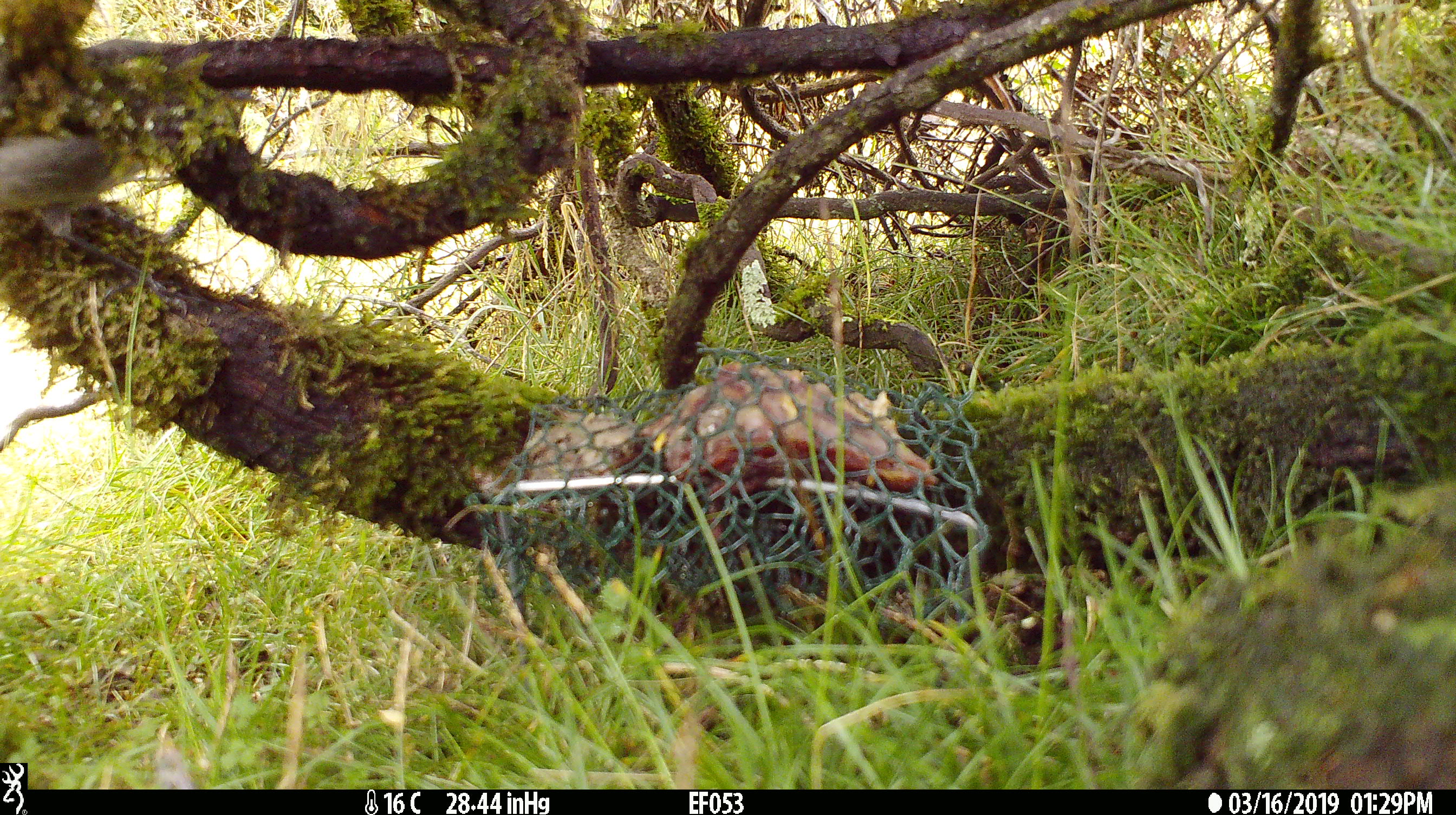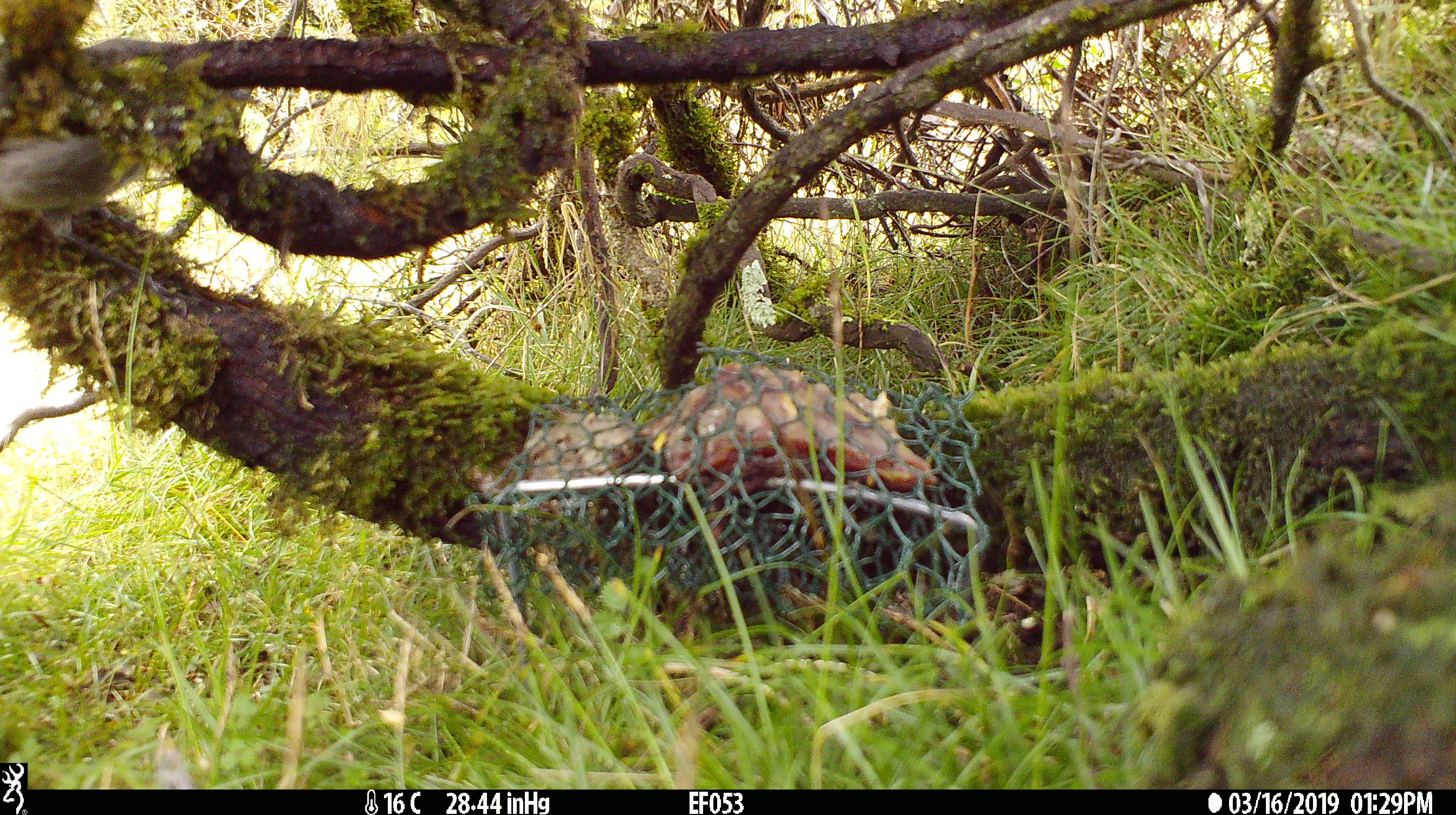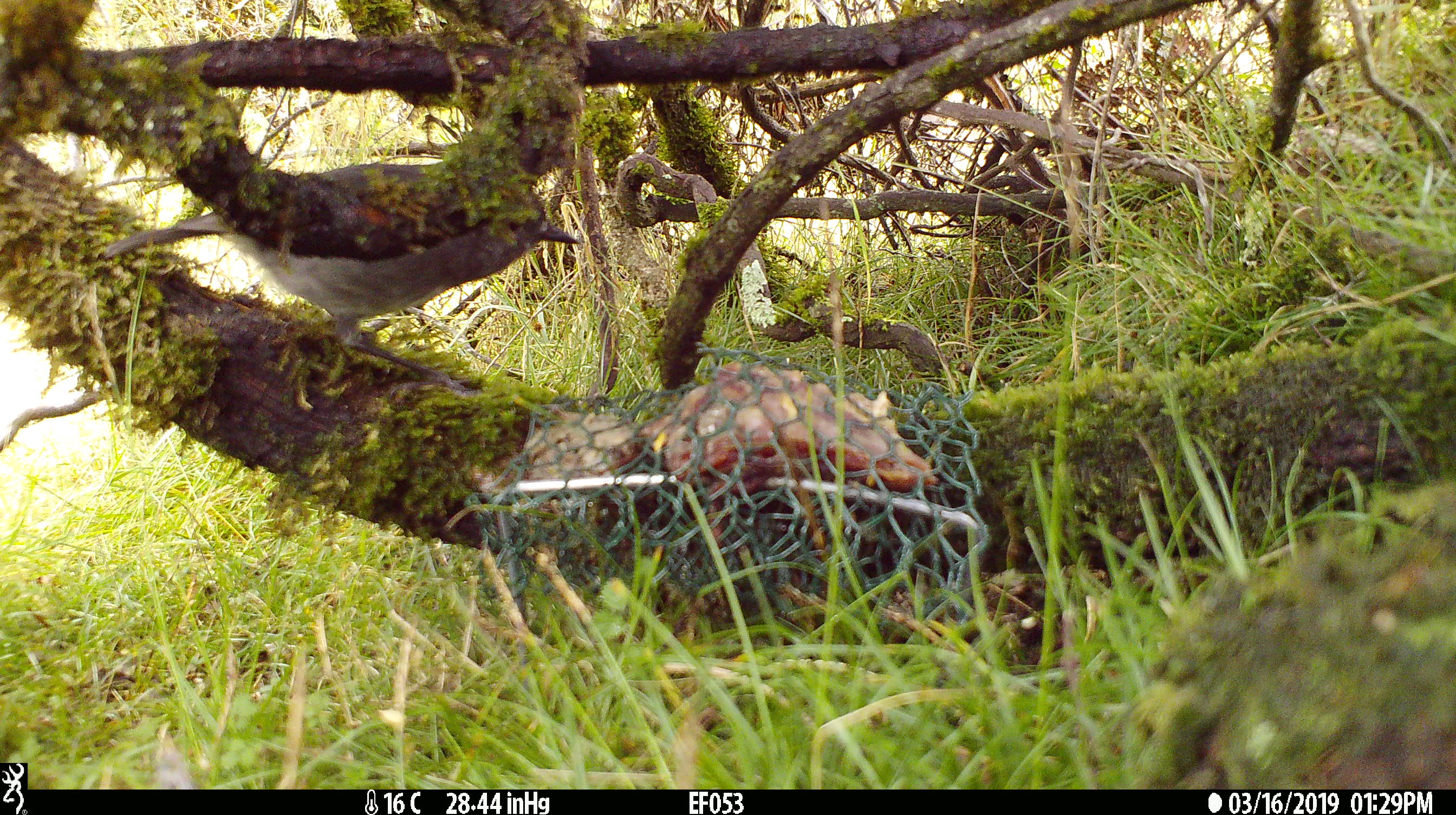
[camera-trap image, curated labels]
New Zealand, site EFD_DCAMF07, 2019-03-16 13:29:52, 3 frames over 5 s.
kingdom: Animalia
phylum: Chordata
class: Aves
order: Passeriformes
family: Acanthisittidae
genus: Acanthisitta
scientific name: Acanthisitta chloris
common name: rifleman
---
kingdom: Animalia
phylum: Chordata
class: Aves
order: Passeriformes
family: Petroicidae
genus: Petroica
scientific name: Petroica australis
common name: new zealand robin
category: robin